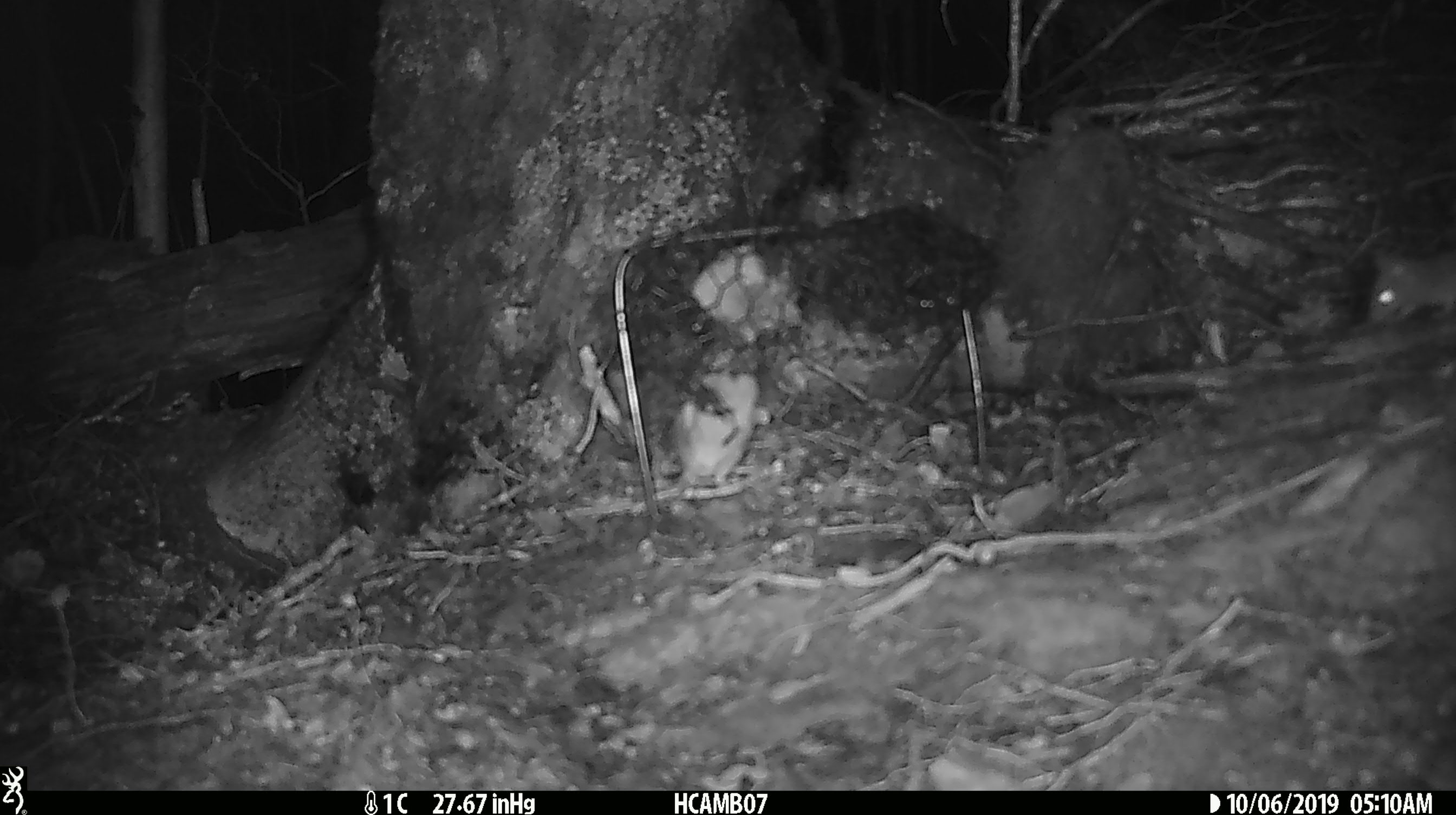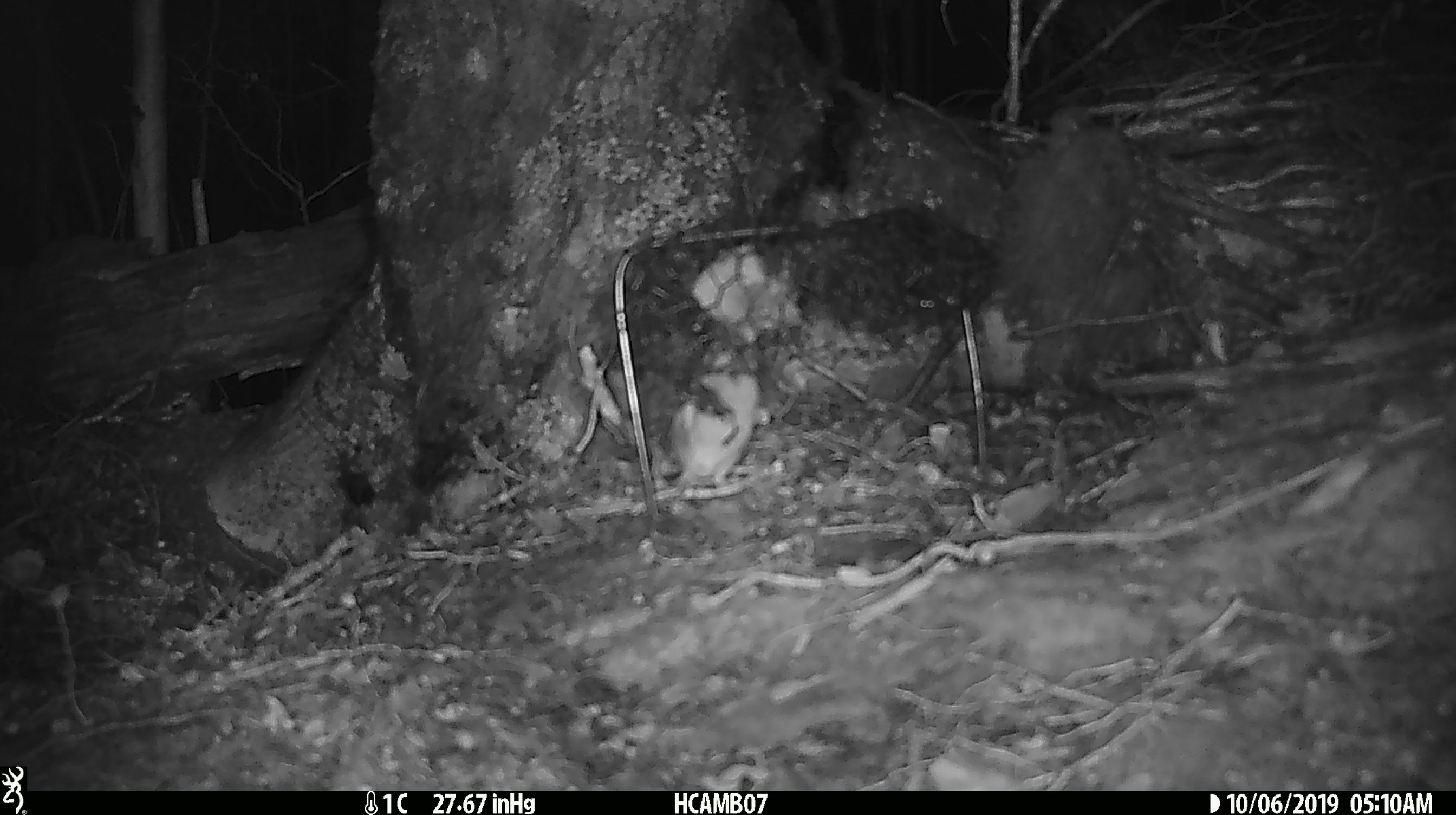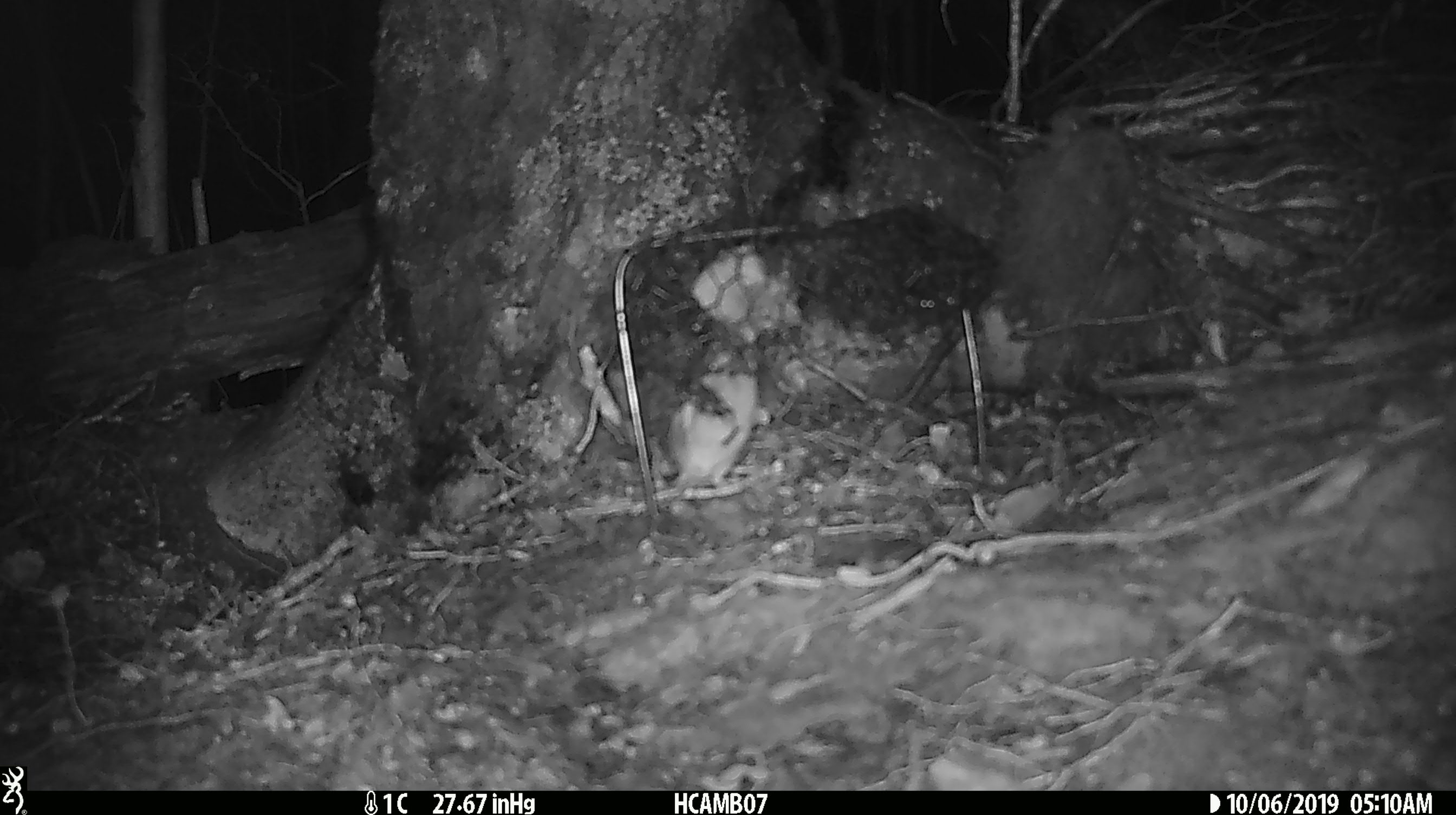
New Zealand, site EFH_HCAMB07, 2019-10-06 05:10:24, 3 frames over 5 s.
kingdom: Animalia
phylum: Chordata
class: Mammalia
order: Rodentia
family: Muridae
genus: Mus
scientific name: Mus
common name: mouse